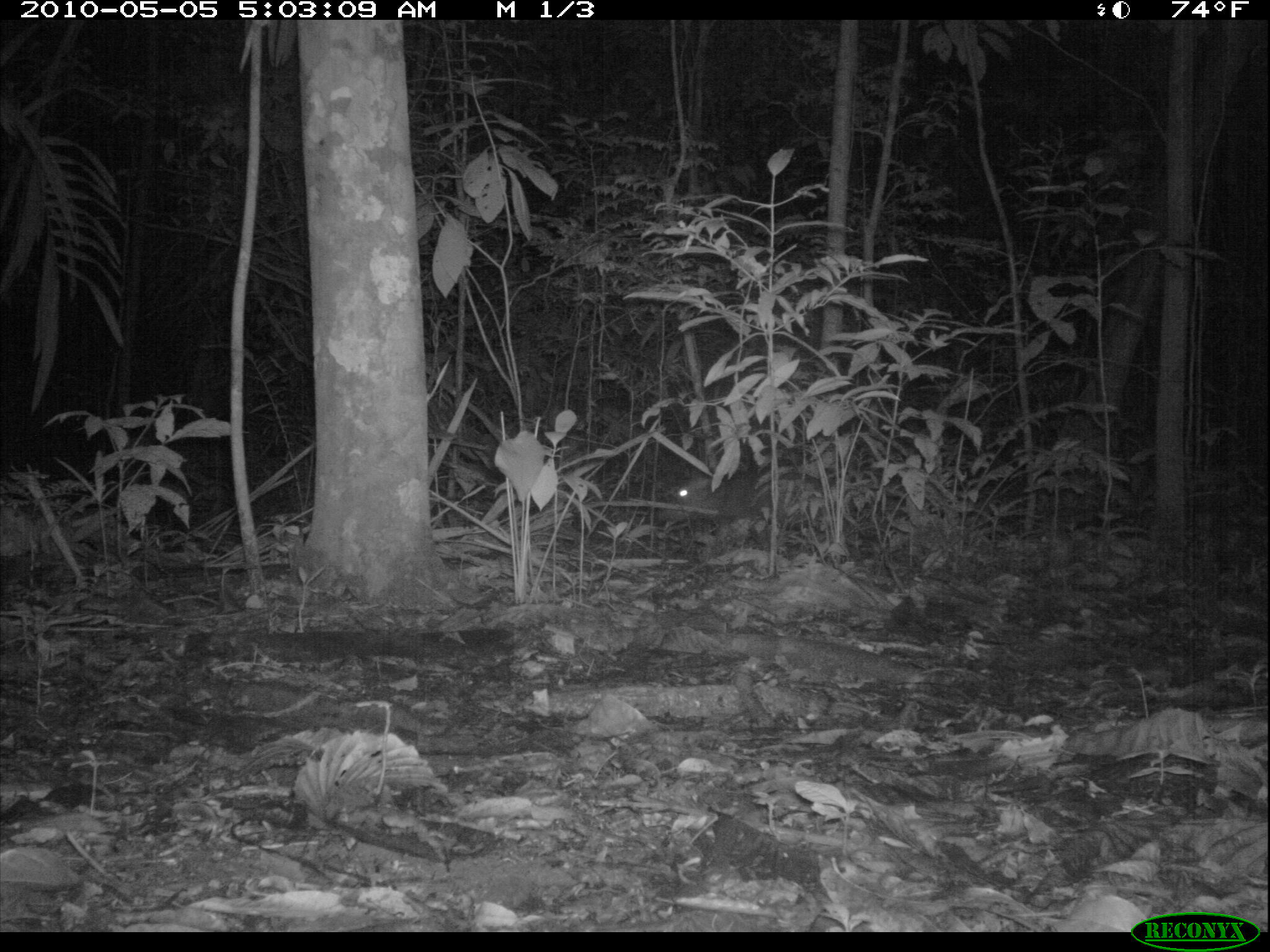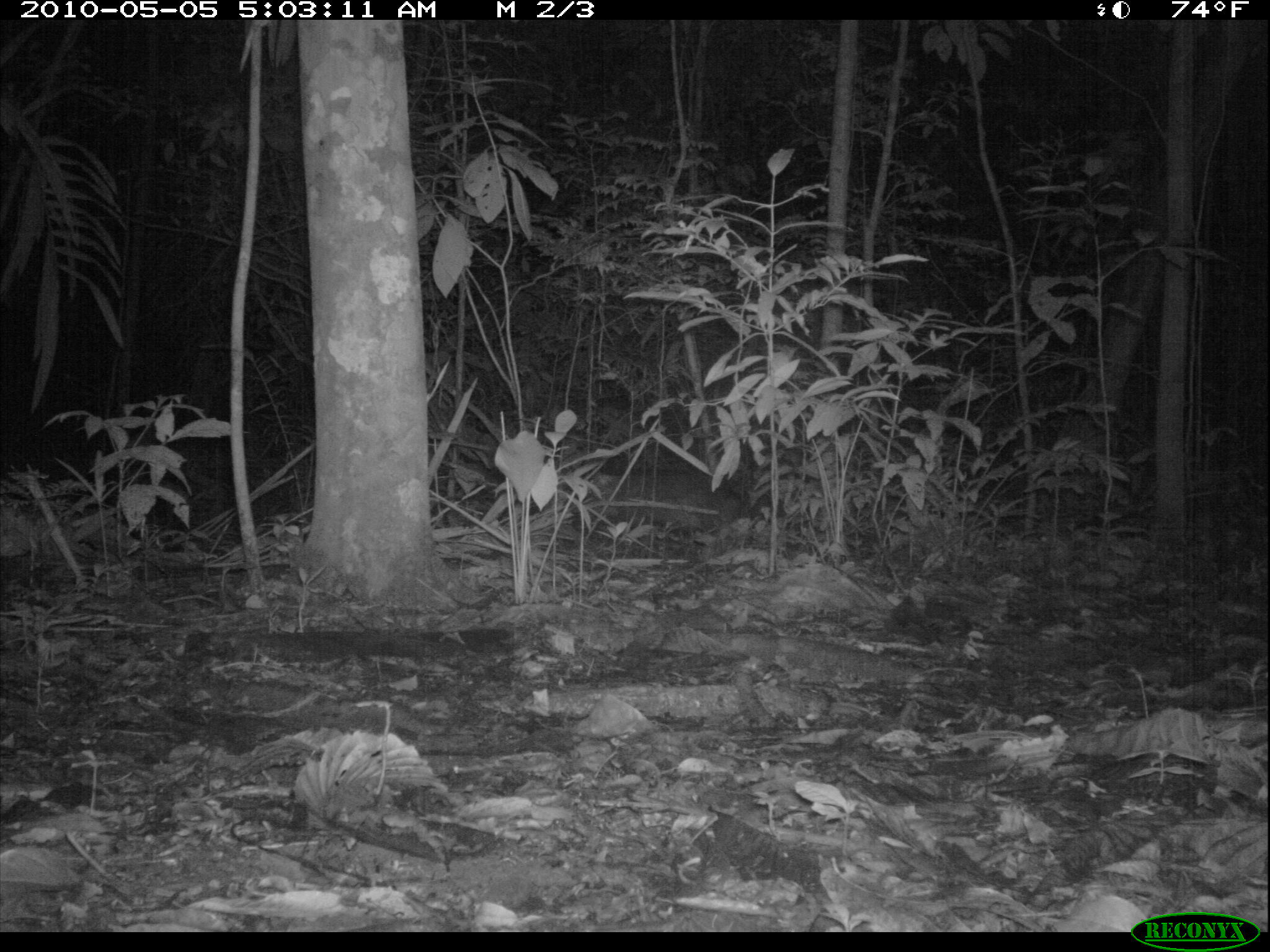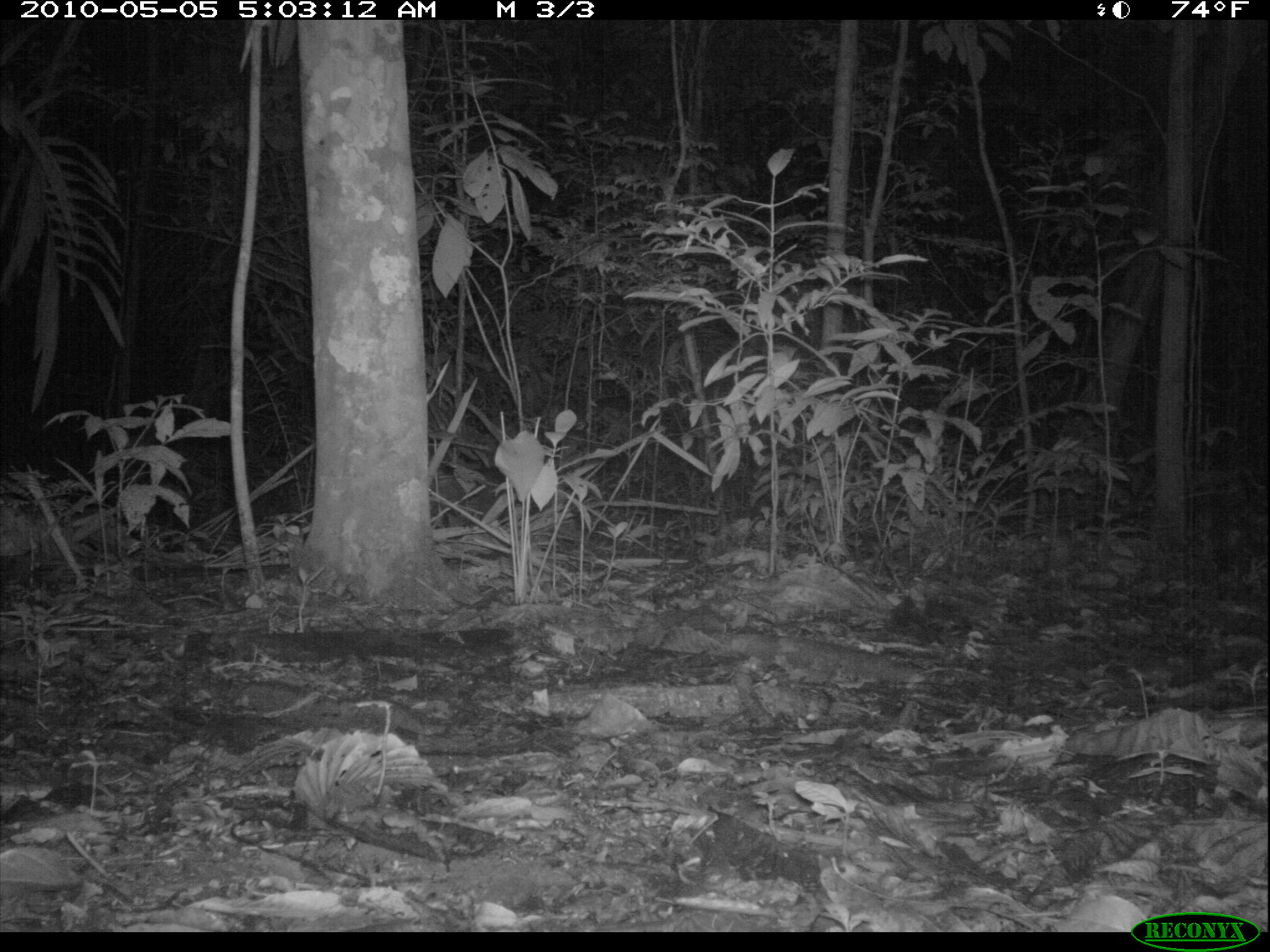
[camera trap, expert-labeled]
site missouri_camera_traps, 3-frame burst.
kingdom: Animalia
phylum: Chordata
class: Mammalia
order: Artiodactyla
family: Tayassuidae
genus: Pecari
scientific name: Pecari tajacu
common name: collared peccary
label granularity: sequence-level